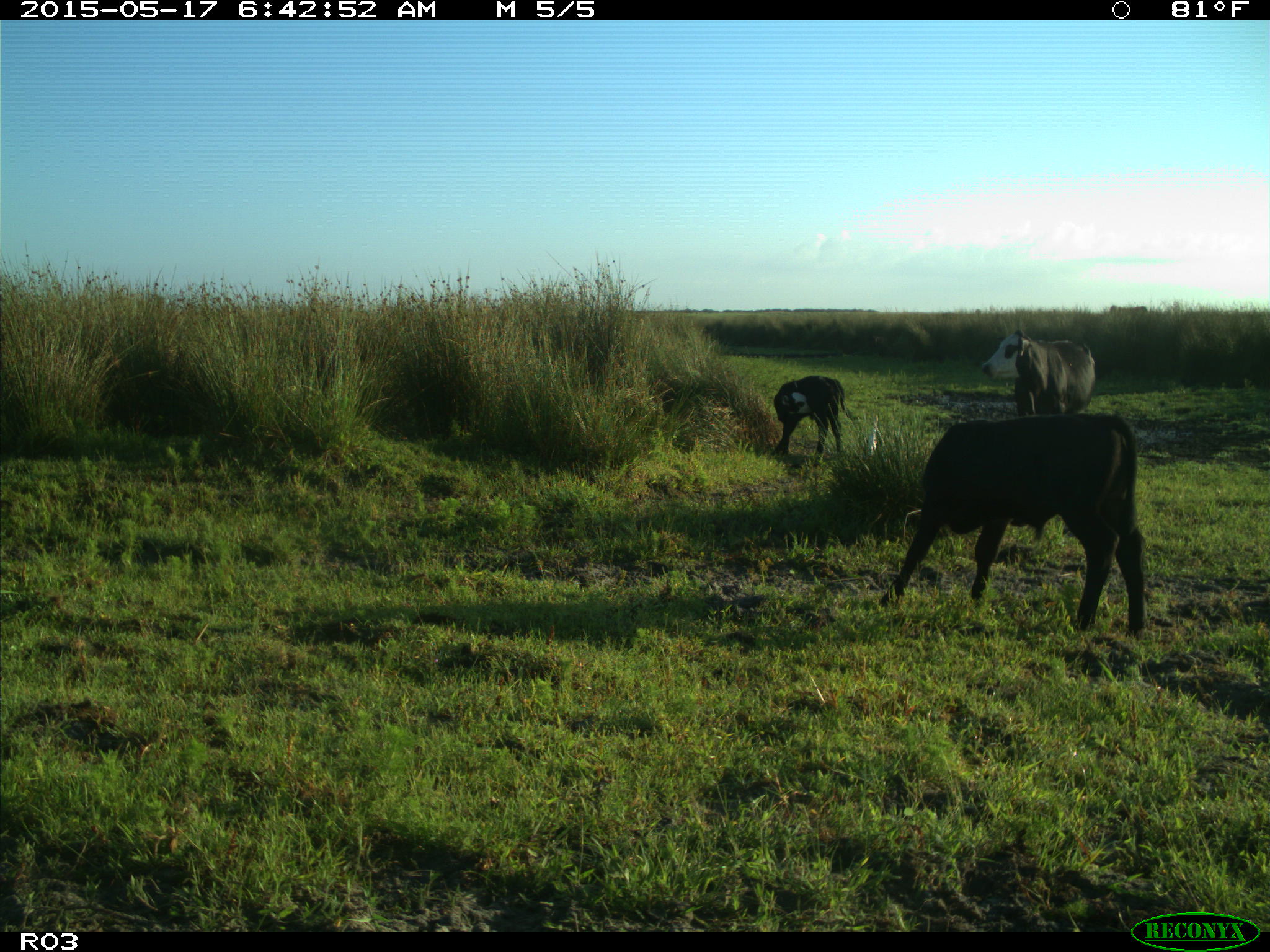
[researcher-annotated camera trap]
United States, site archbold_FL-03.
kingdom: Animalia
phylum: Chordata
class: Mammalia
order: Artiodactyla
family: Bovidae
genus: Bos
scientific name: Bos taurus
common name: domestic cow